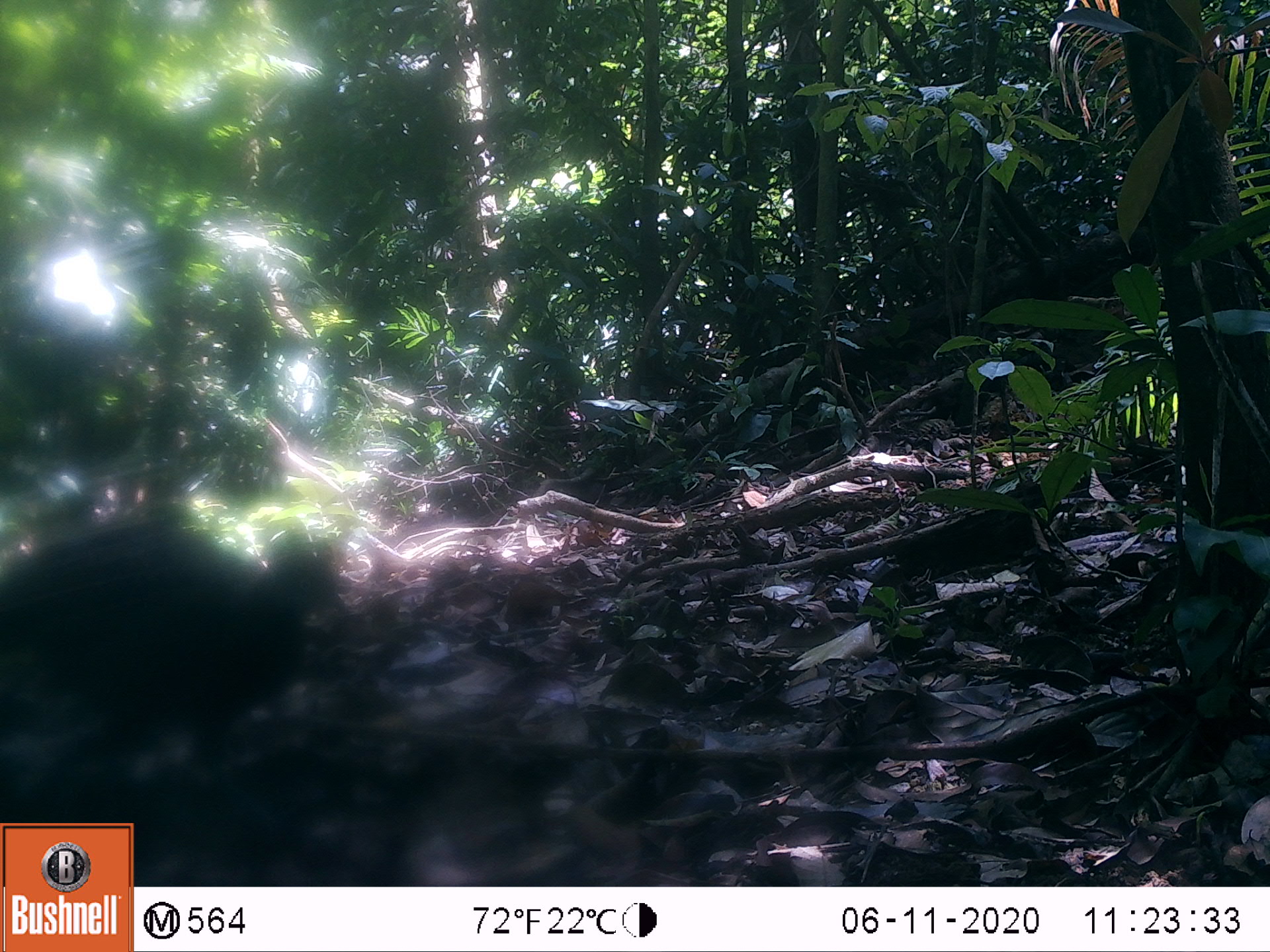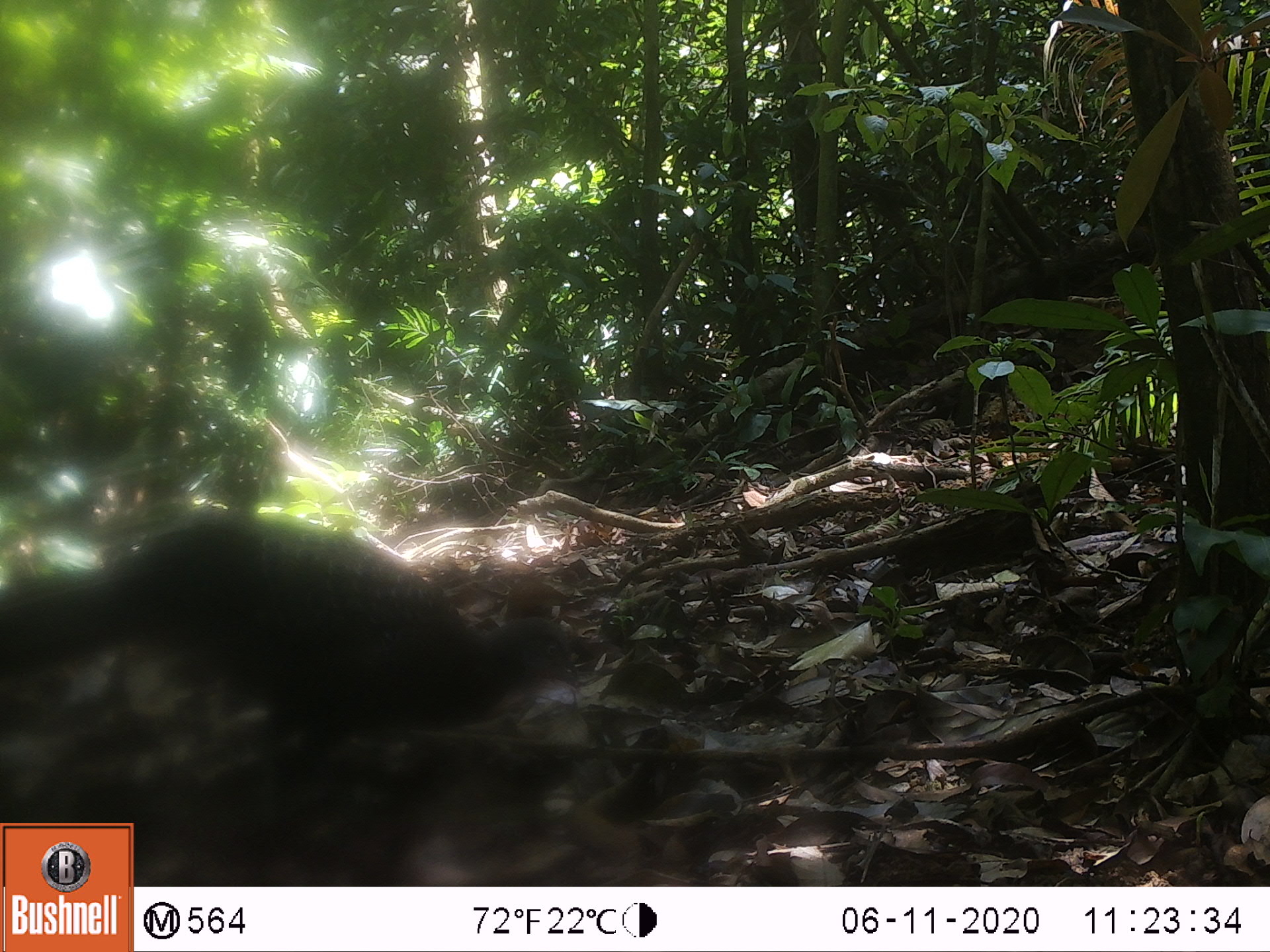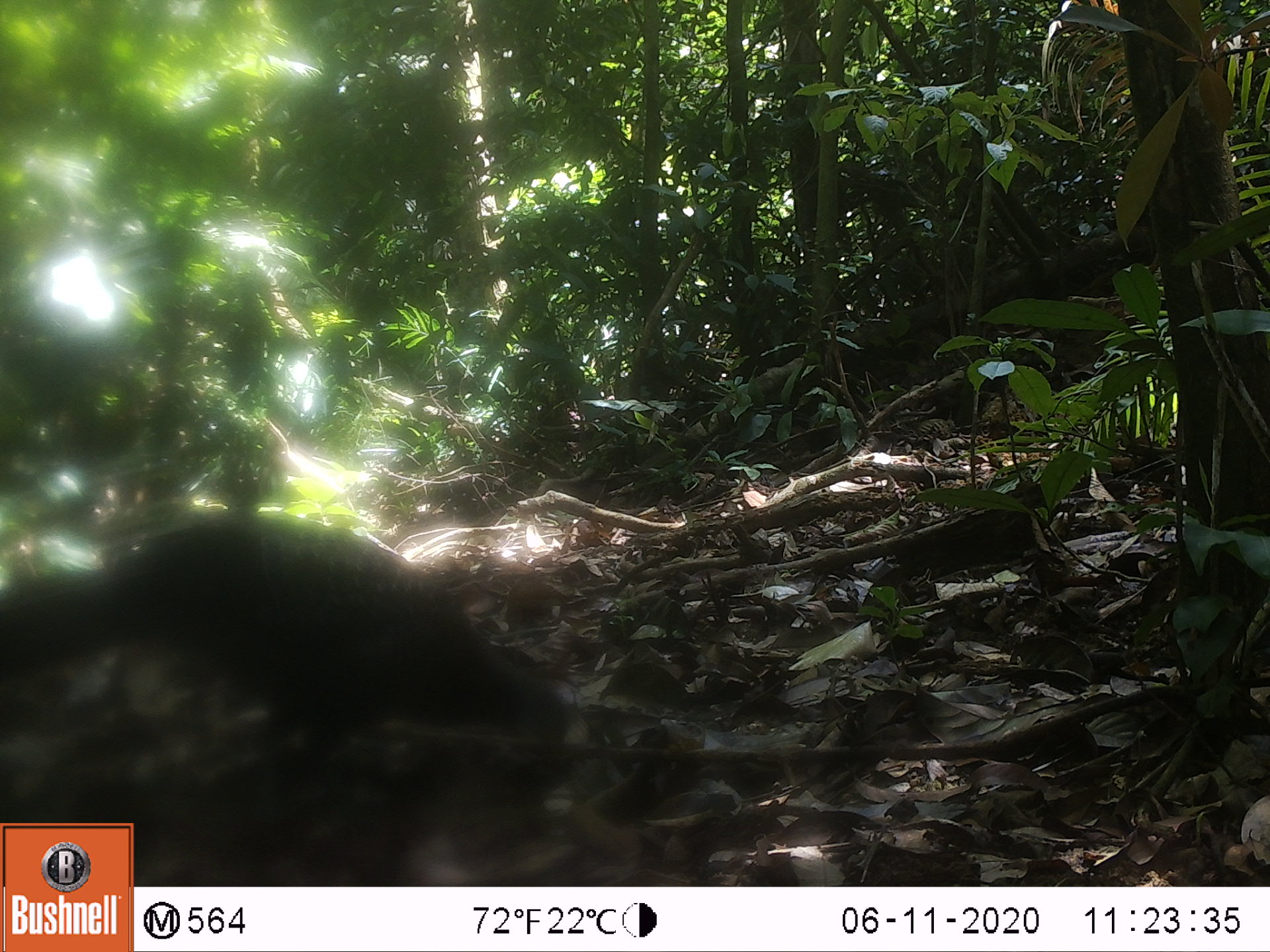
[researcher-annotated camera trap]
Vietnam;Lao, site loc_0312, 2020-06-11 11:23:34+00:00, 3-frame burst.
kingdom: Animalia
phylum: Chordata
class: Aves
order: Galliformes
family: Phasianidae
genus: Polyplectron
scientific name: Polyplectron bicalcaratum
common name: gray peacock-pheasant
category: grey peacock pheasant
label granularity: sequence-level